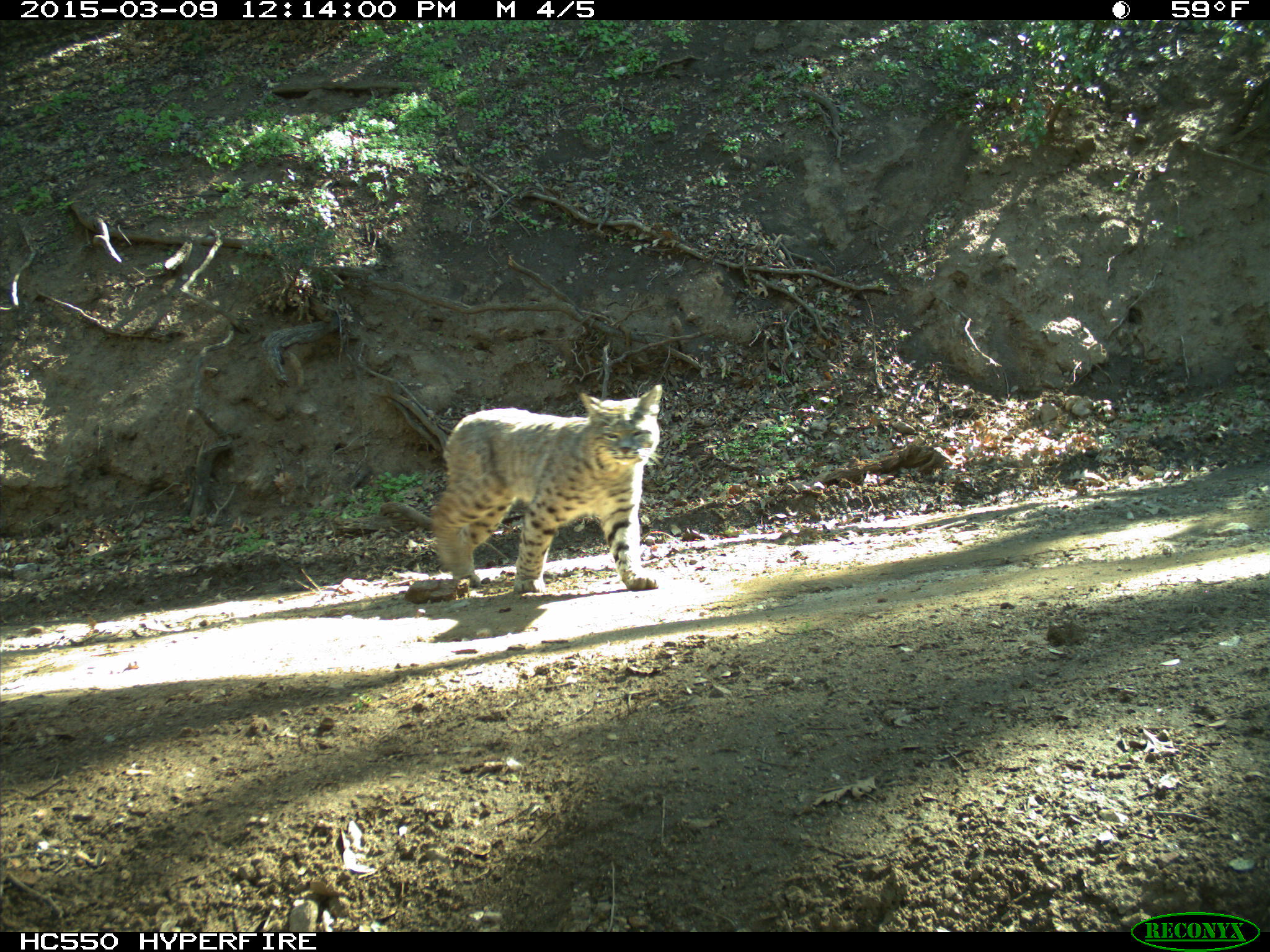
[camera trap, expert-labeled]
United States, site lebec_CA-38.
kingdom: Animalia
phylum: Chordata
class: Mammalia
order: Carnivora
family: Felidae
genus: Lynx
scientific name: Lynx rufus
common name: bobcat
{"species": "Lynx rufus (bobcat)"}